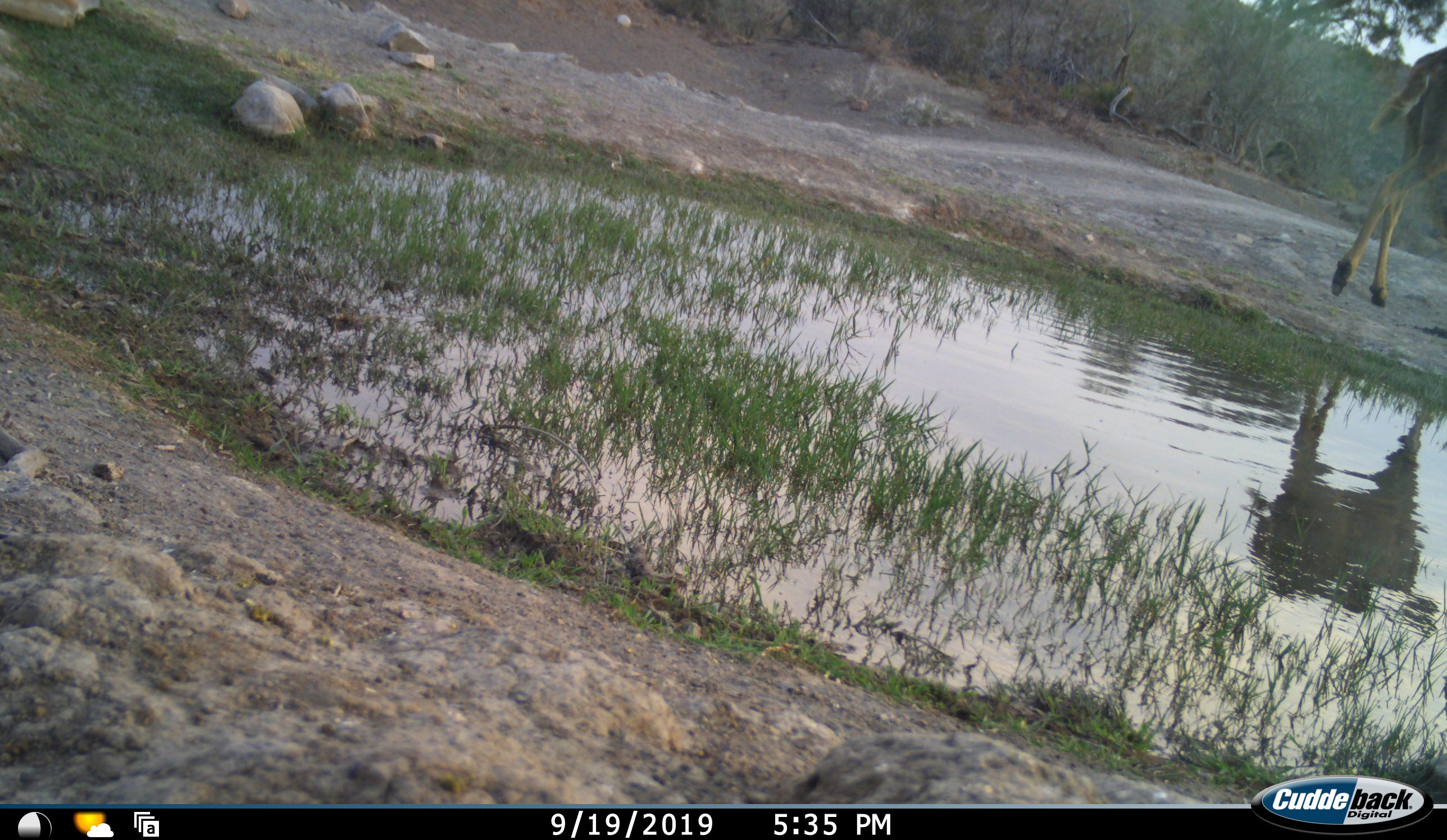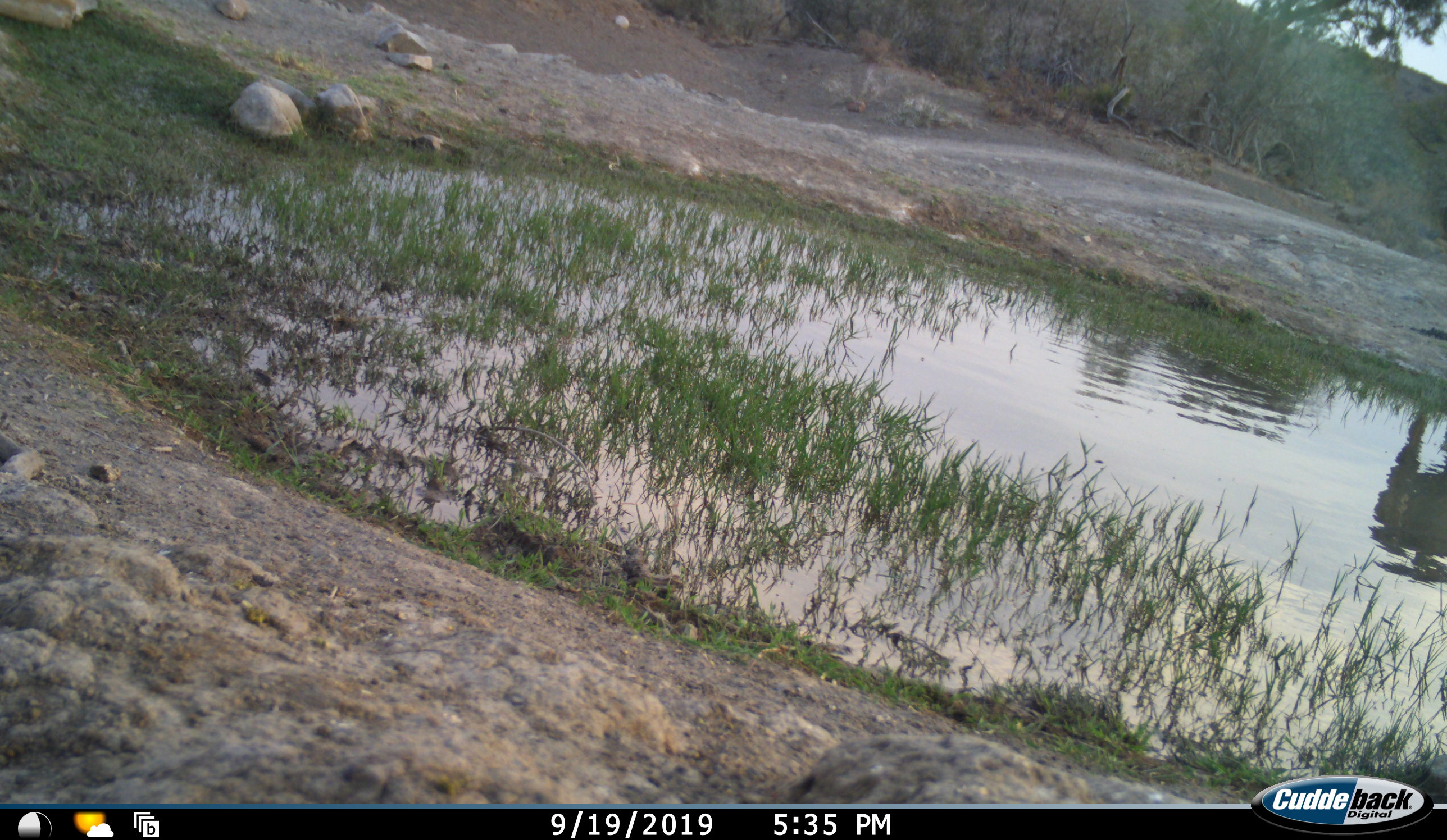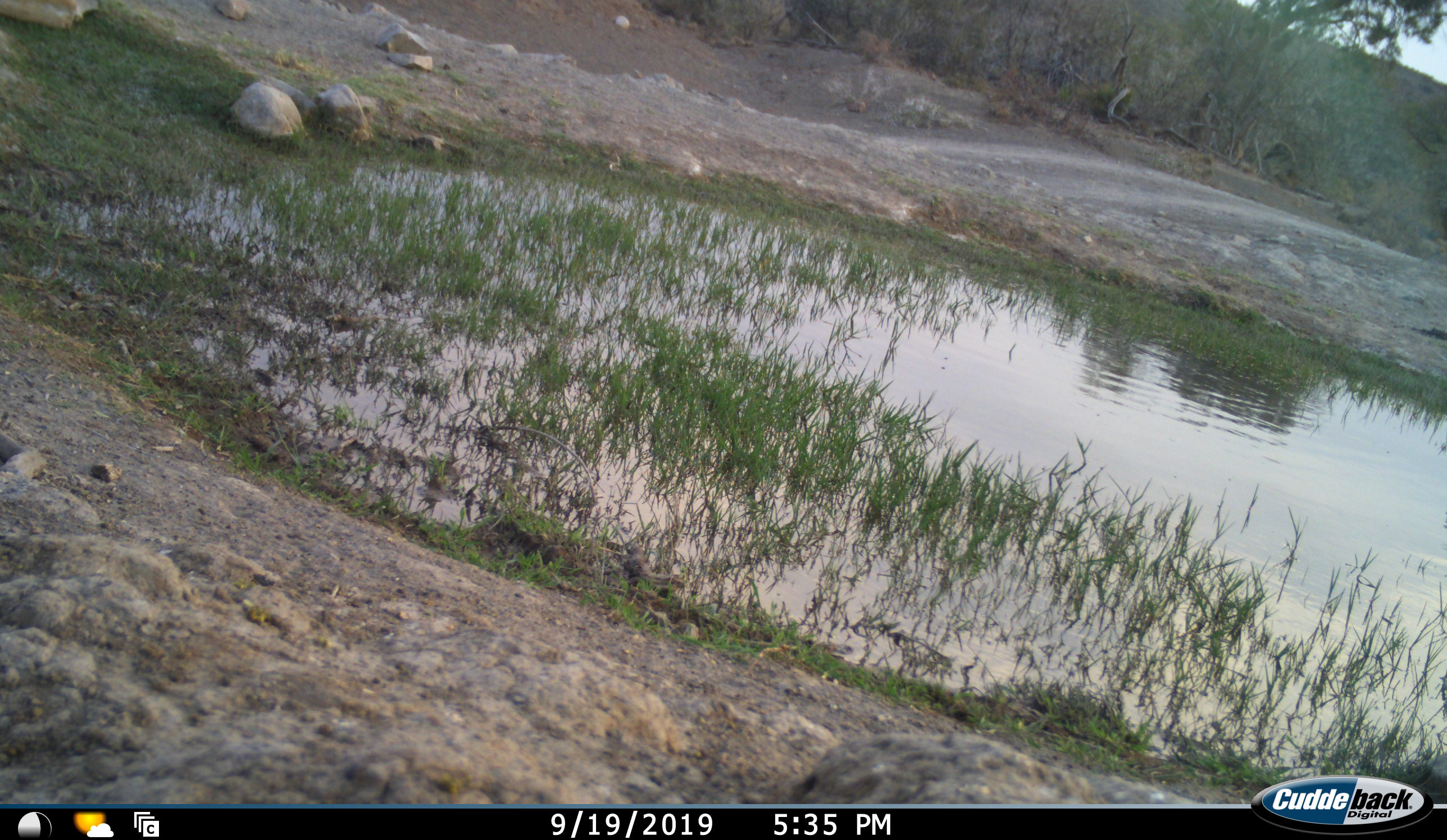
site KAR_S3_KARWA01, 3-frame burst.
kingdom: Animalia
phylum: Chordata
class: Mammalia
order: Artiodactyla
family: Bovidae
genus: Tragelaphus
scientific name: Tragelaphus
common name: kudu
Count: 1.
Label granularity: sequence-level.